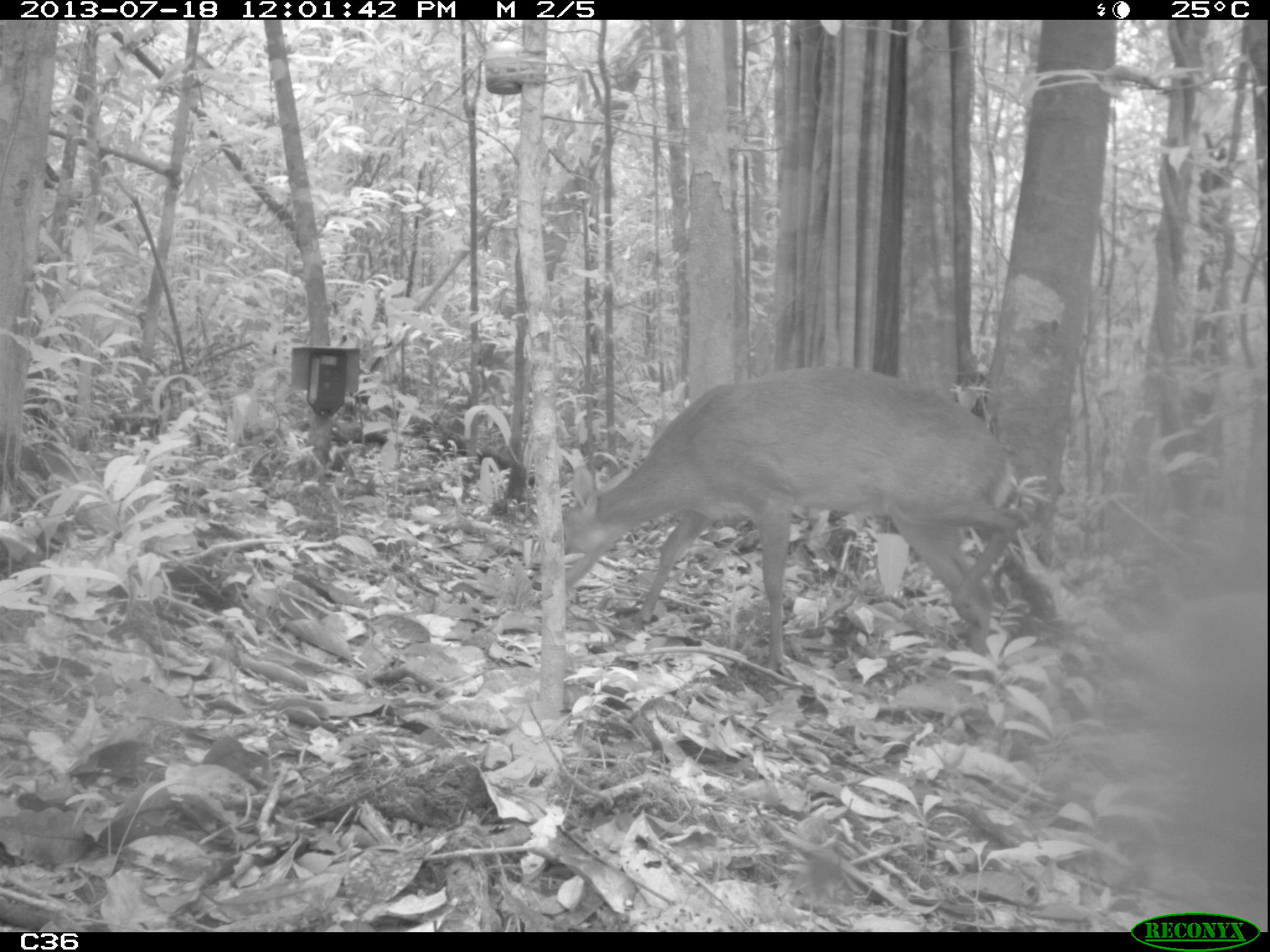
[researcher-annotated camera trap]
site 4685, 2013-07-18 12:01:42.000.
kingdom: Animalia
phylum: Chordata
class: Mammalia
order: Artiodactyla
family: Cervidae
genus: Mazama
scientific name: Mazama gouazoubira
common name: gray brocket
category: mazama gouazaoubira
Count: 1.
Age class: adult.